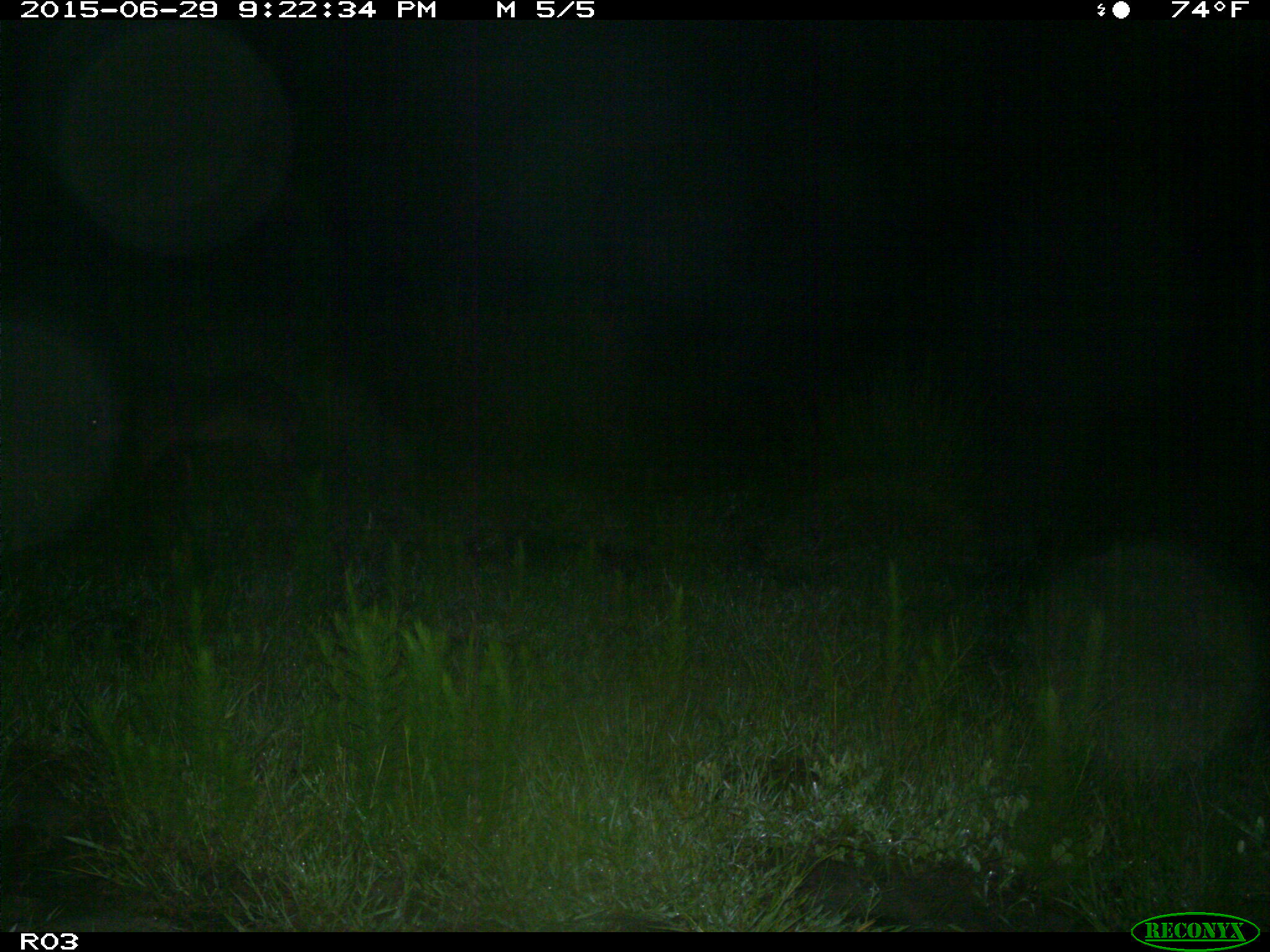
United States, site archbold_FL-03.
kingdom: Animalia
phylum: Chordata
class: Mammalia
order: Artiodactyla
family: Suidae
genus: Sus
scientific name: Sus scrofa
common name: wild boar